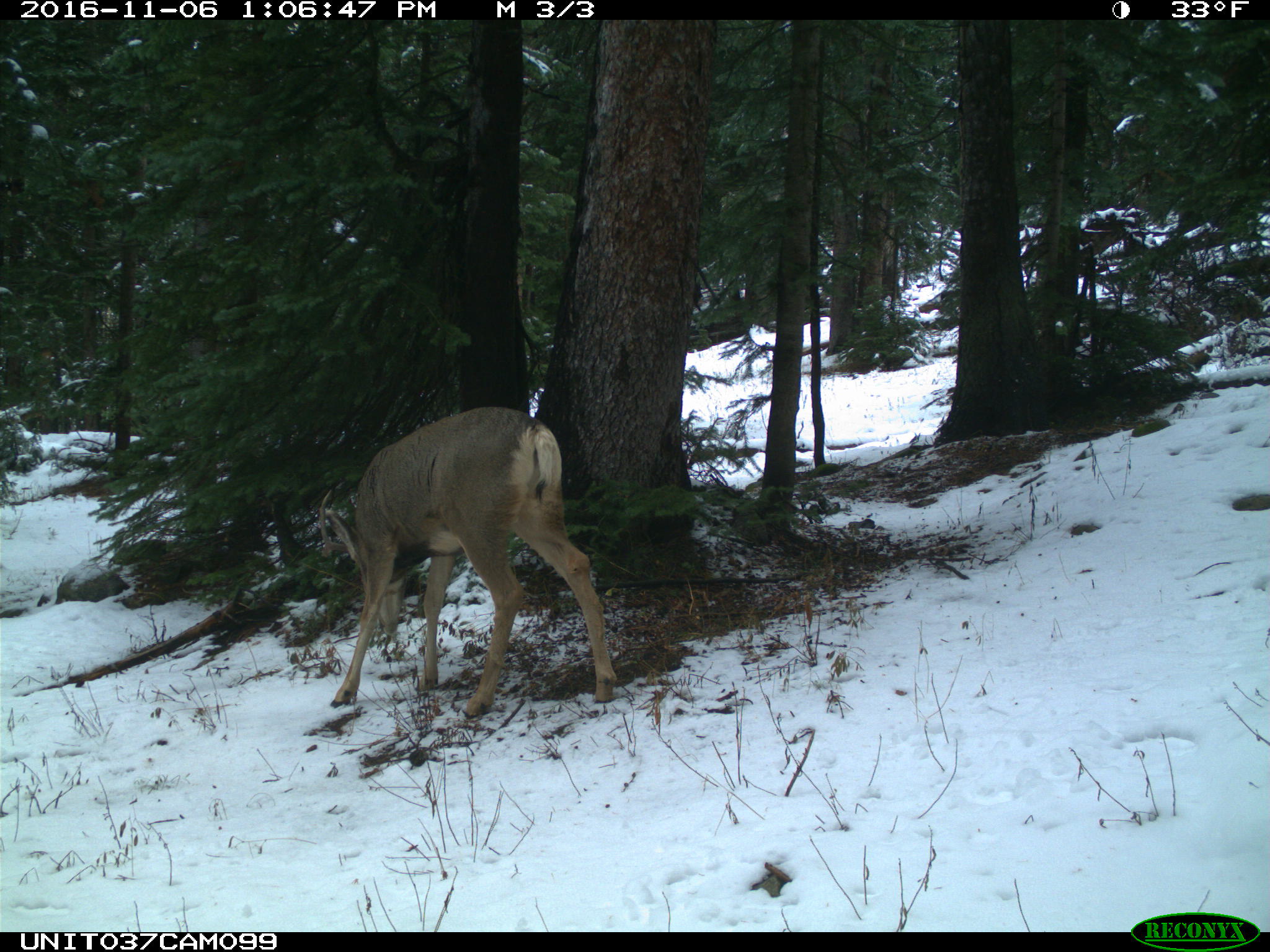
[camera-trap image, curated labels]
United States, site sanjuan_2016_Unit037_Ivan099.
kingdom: Animalia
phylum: Chordata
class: Mammalia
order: Artiodactyla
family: Cervidae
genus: Odocoileus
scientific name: Odocoileus hemionus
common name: mule deer